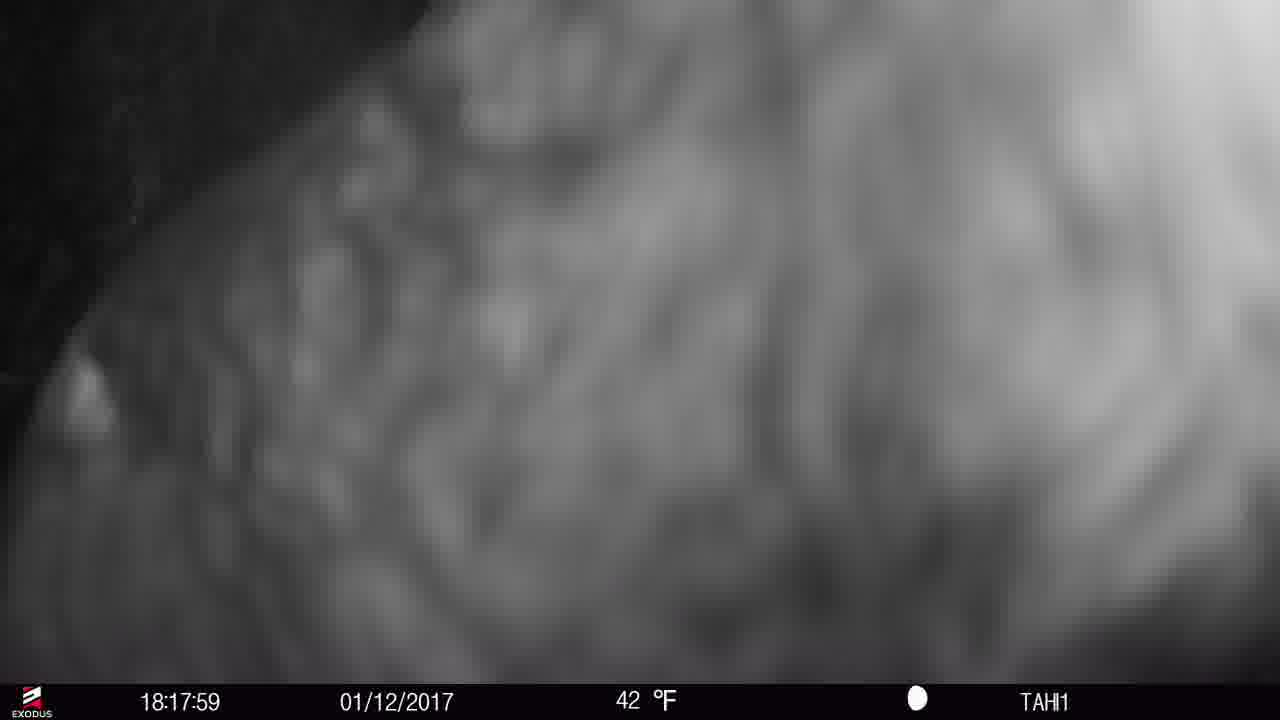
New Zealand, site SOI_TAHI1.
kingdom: Animalia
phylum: Chordata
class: Aves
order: Psittaciformes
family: Strigopidae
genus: Nestor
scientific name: Nestor notabilis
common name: kea